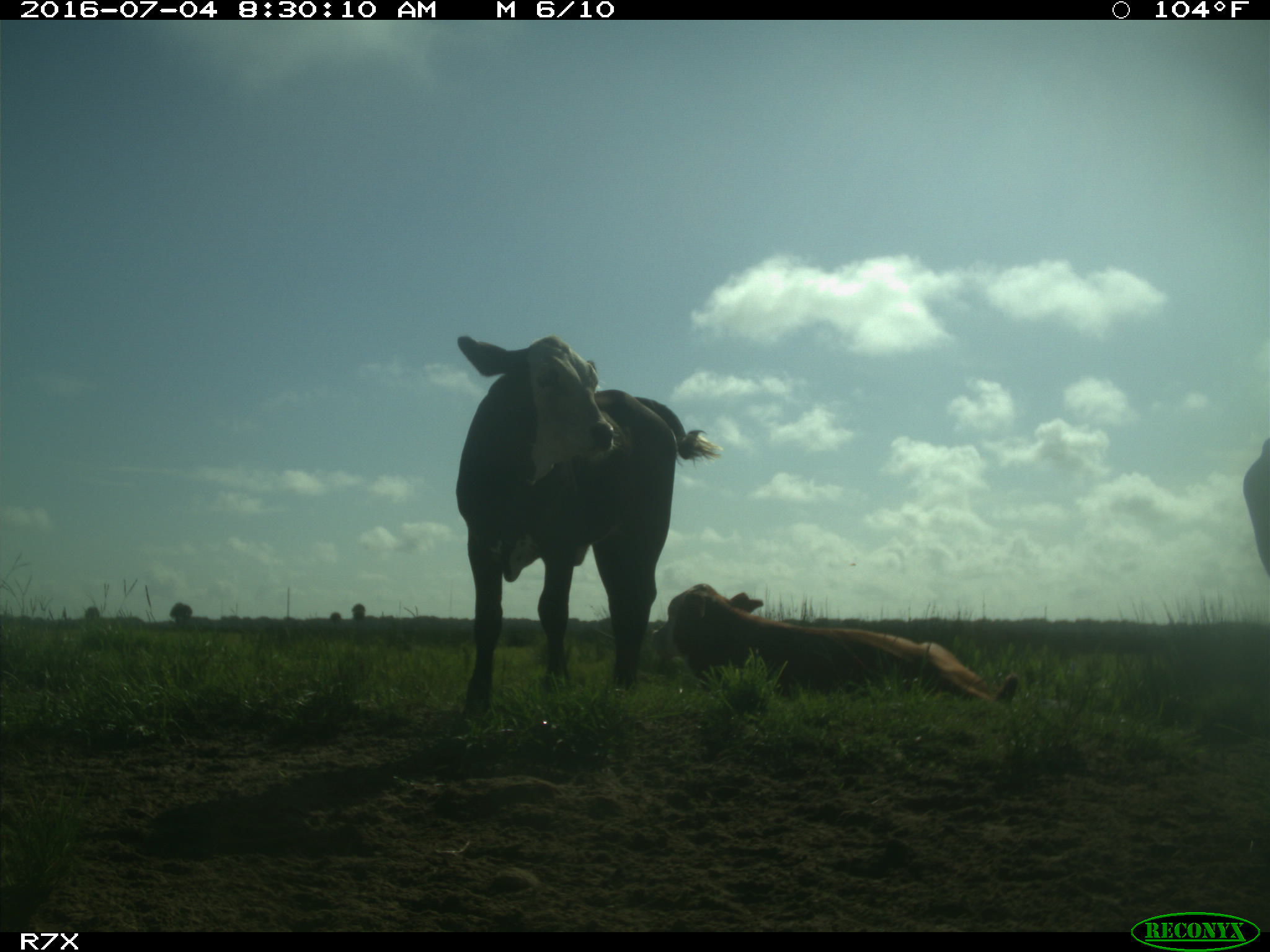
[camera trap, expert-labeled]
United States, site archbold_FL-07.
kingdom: Animalia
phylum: Chordata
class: Mammalia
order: Artiodactyla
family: Bovidae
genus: Bos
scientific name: Bos taurus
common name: domestic cow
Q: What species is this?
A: Bos taurus (domestic cow).